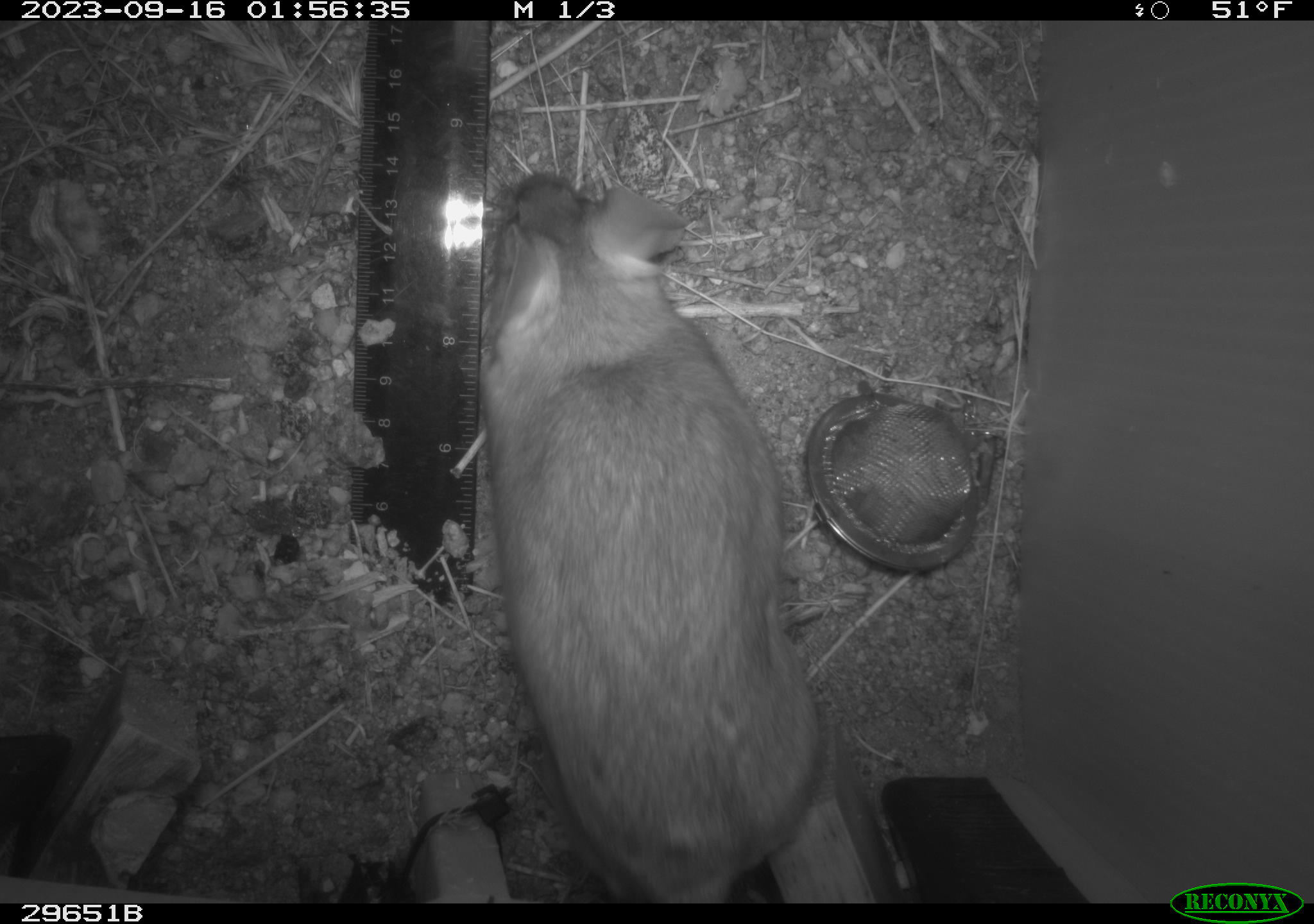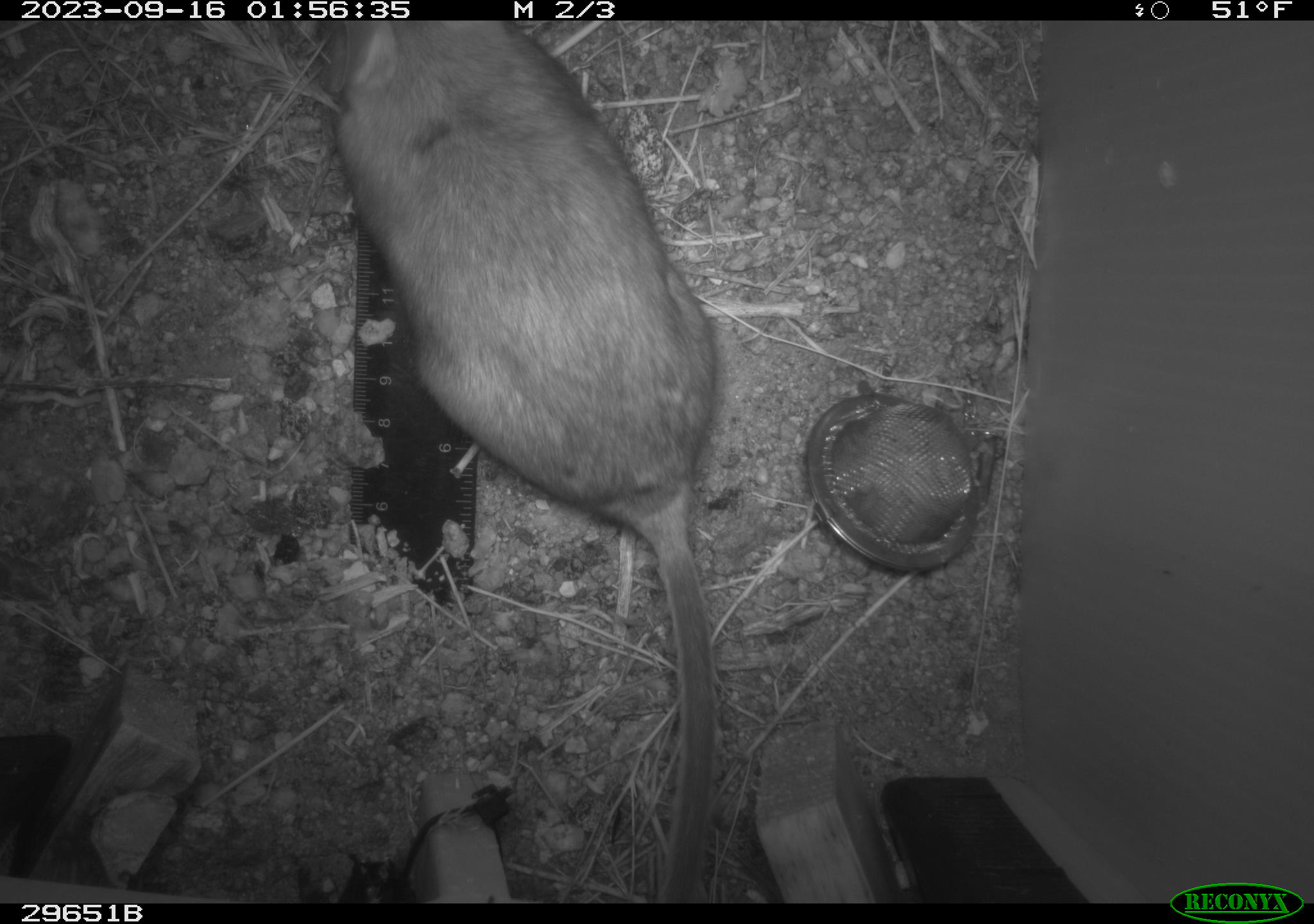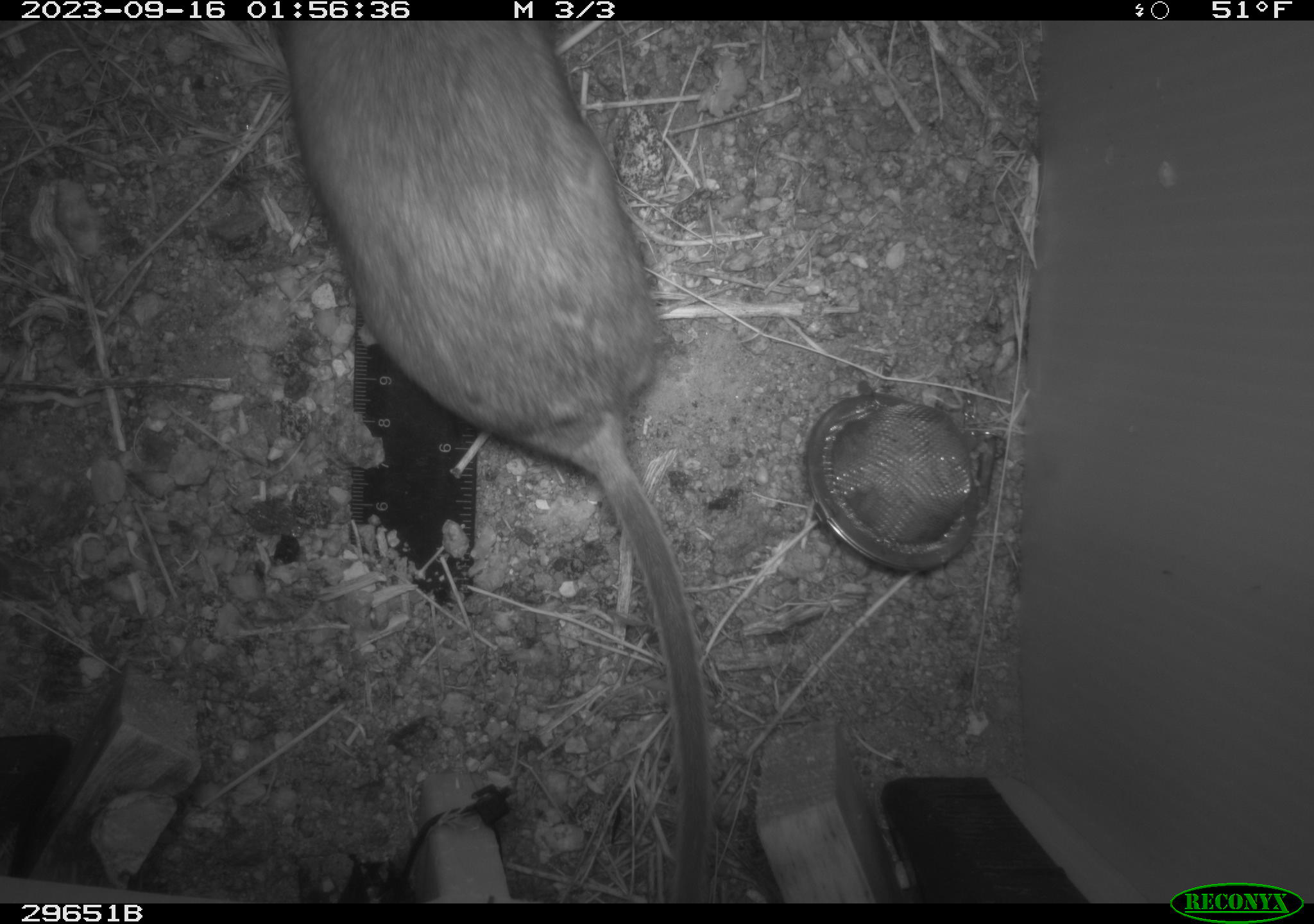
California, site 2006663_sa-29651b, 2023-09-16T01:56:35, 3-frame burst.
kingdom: Animalia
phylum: Chordata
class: Mammalia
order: Rodentia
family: Cricetidae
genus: Neotoma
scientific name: Neotoma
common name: pack rat or woodrat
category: neotoma species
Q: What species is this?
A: Neotoma species (pack rat or woodrat) (Neotoma).